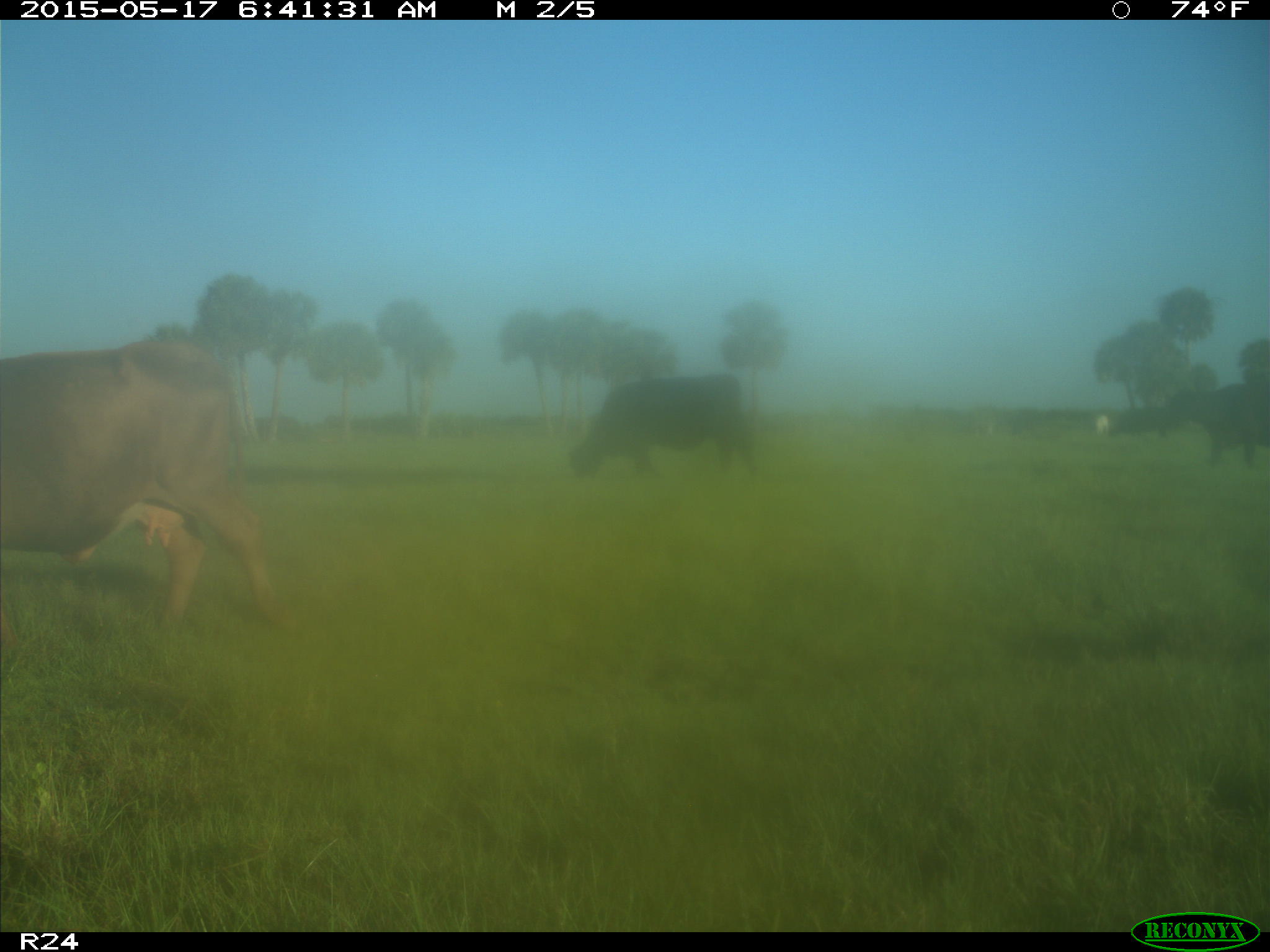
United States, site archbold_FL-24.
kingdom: Animalia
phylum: Chordata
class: Mammalia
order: Artiodactyla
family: Bovidae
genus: Bos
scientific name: Bos taurus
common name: domestic cow